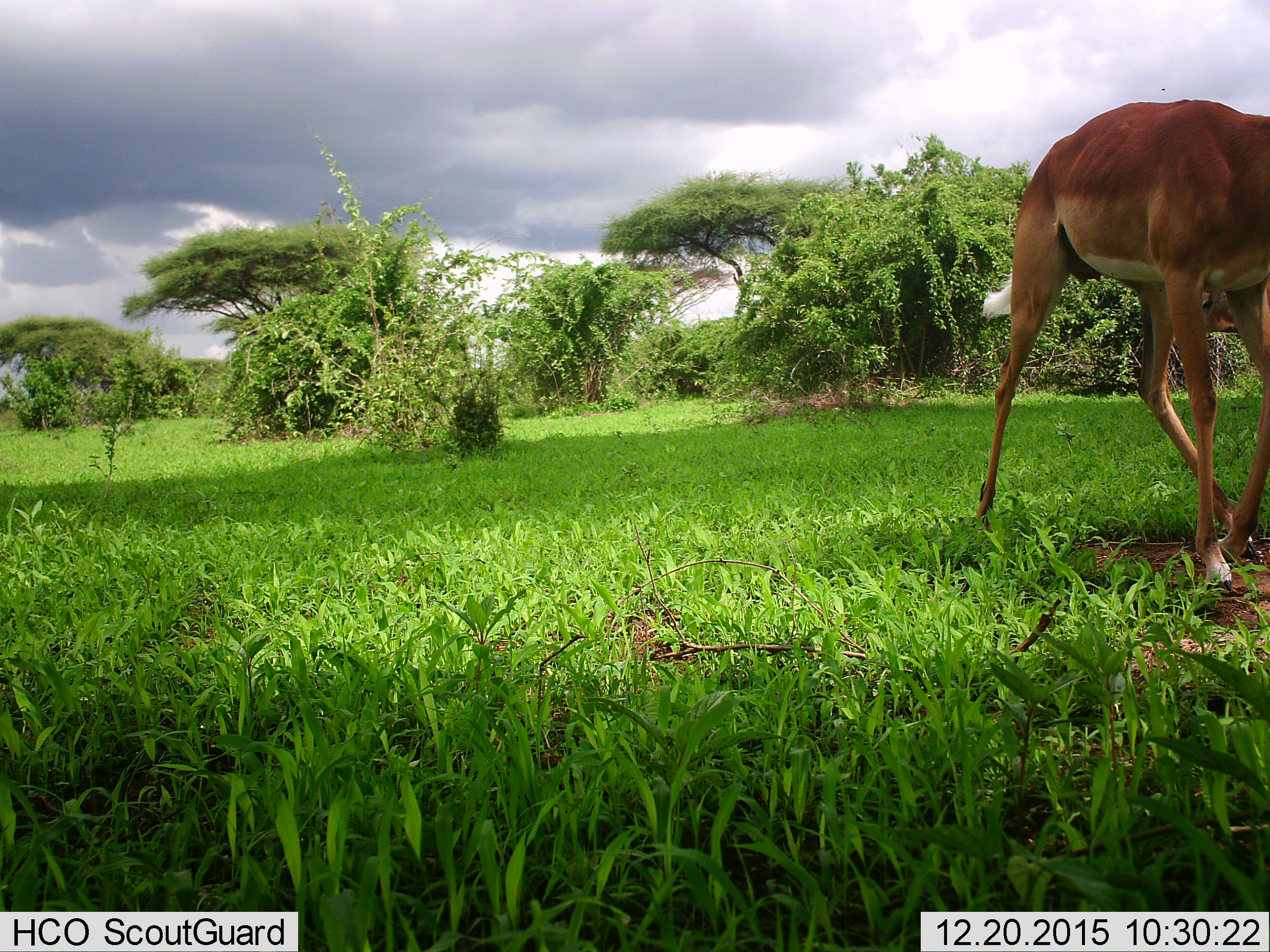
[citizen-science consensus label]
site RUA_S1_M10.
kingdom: Animalia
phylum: Chordata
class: Mammalia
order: Artiodactyla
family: Bovidae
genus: Aepyceros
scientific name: Aepyceros melampus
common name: impala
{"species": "impala (Aepyceros melampus)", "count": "1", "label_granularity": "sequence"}